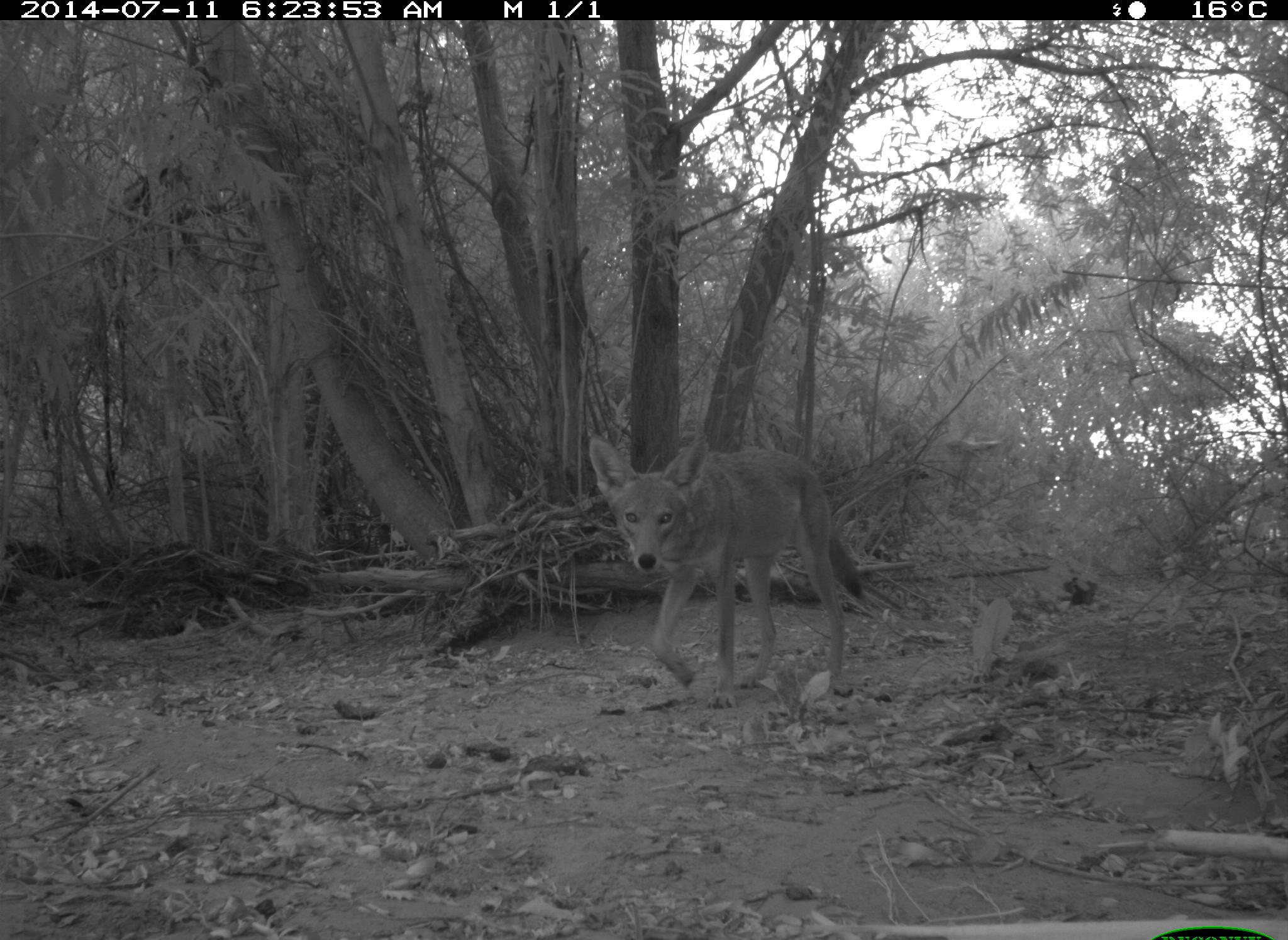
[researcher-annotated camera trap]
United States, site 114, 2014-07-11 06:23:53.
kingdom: Animalia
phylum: Chordata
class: Mammalia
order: Carnivora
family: Canidae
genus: Canis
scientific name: Canis latrans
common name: coyote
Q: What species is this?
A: Coyote (Canis latrans).